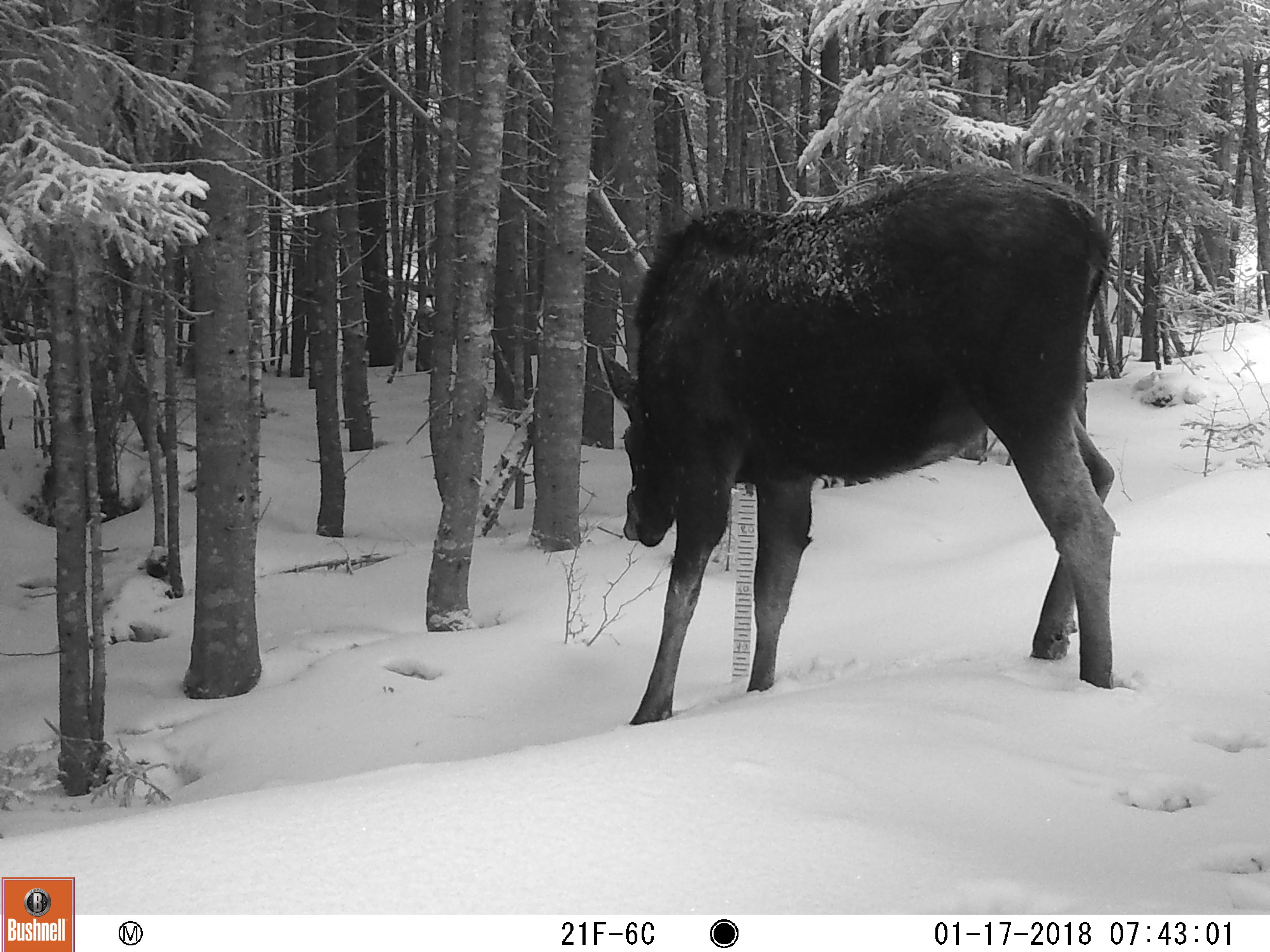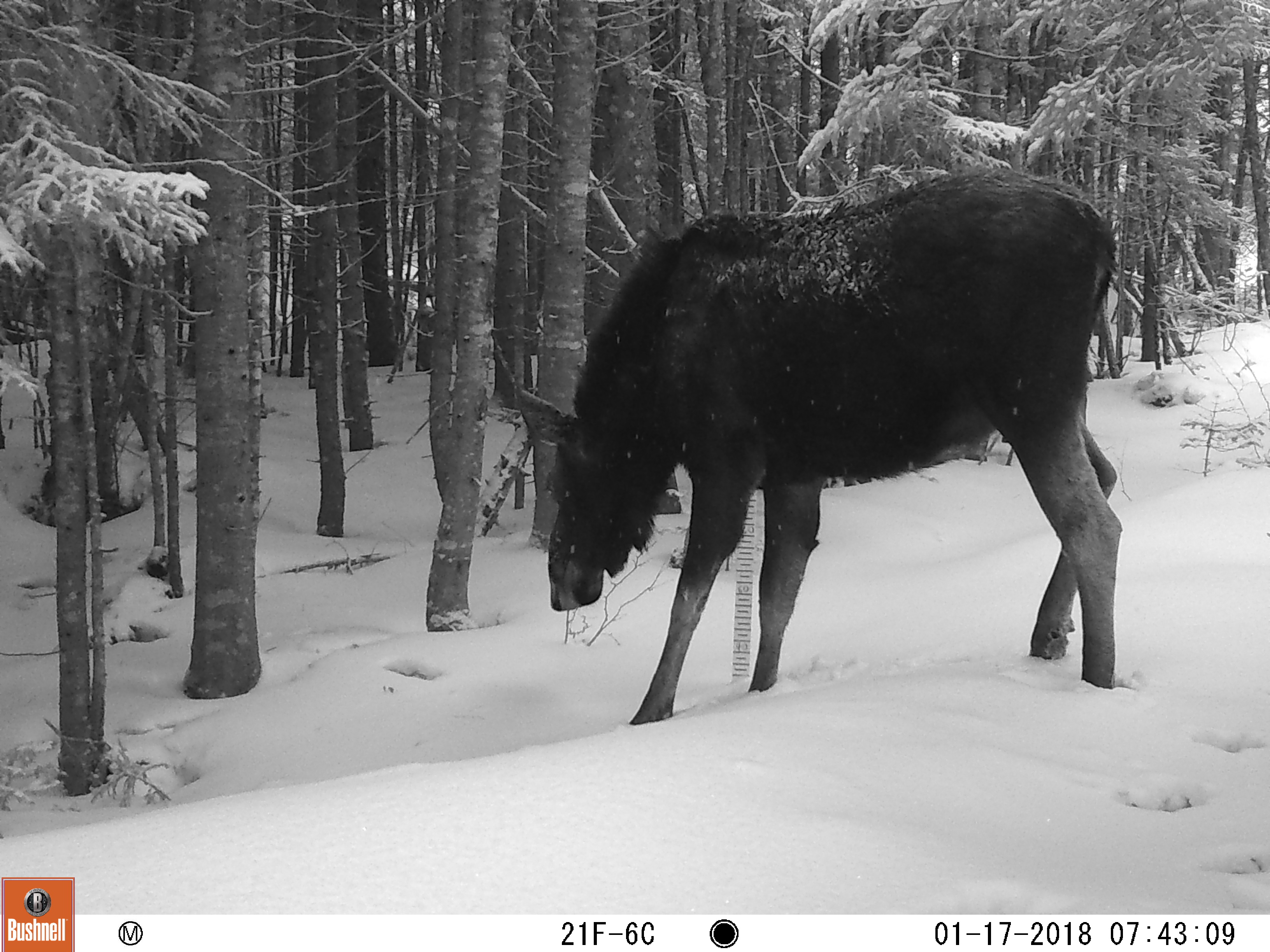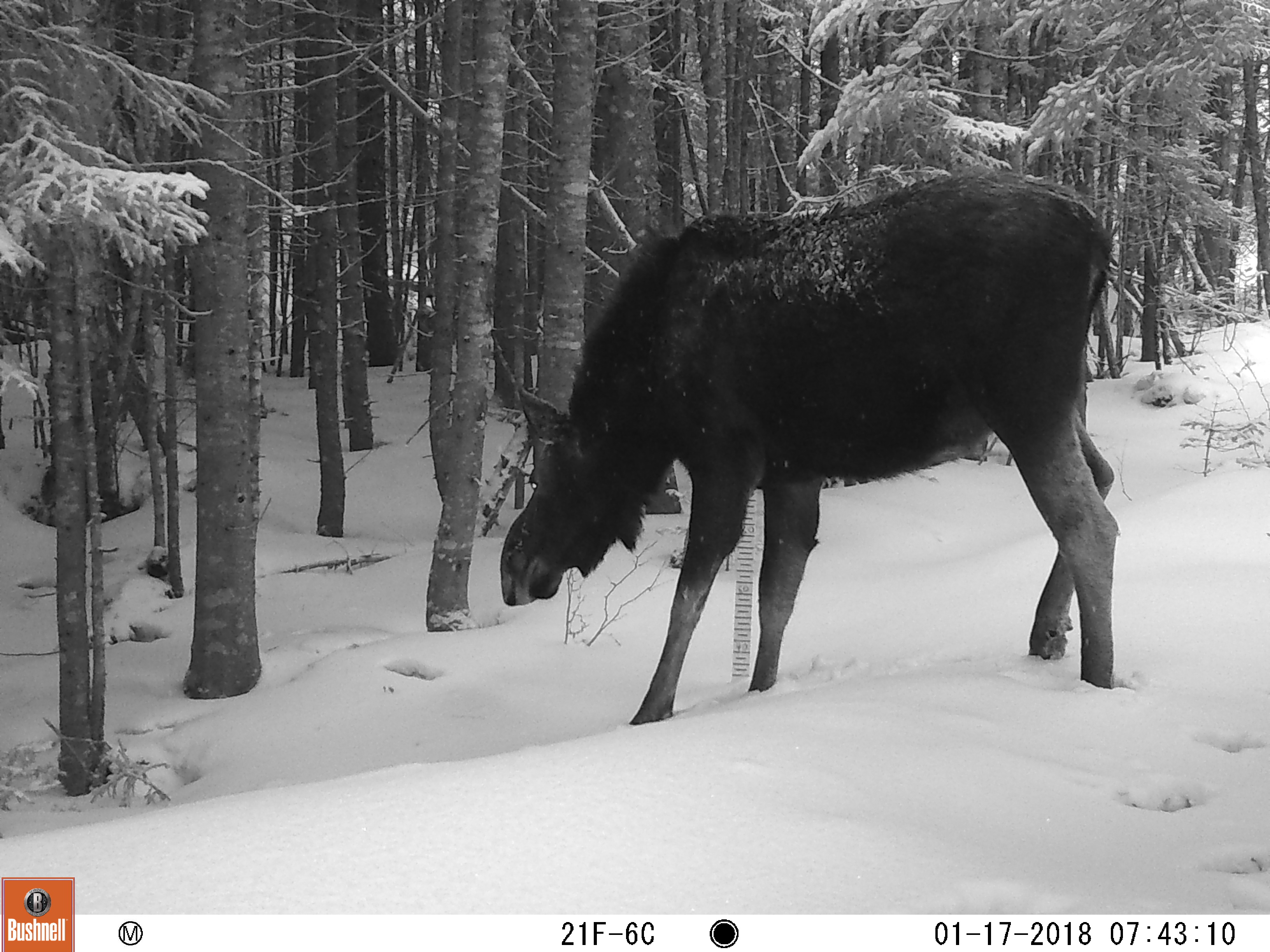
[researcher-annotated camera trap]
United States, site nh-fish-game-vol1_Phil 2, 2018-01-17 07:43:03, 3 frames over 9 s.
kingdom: Animalia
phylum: Chordata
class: Mammalia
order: Artiodactyla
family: Cervidae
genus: Alces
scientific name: Alces alces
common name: moose